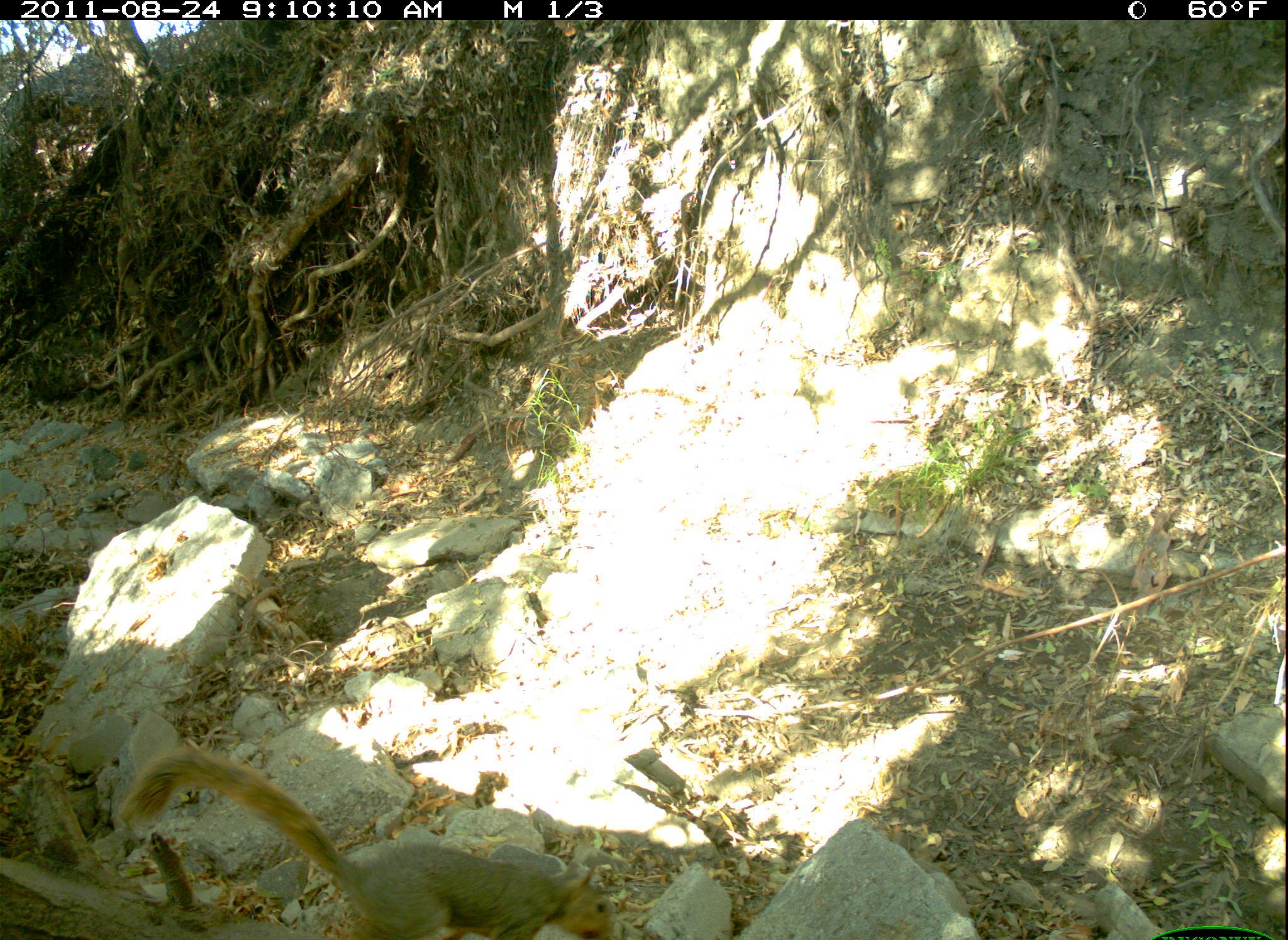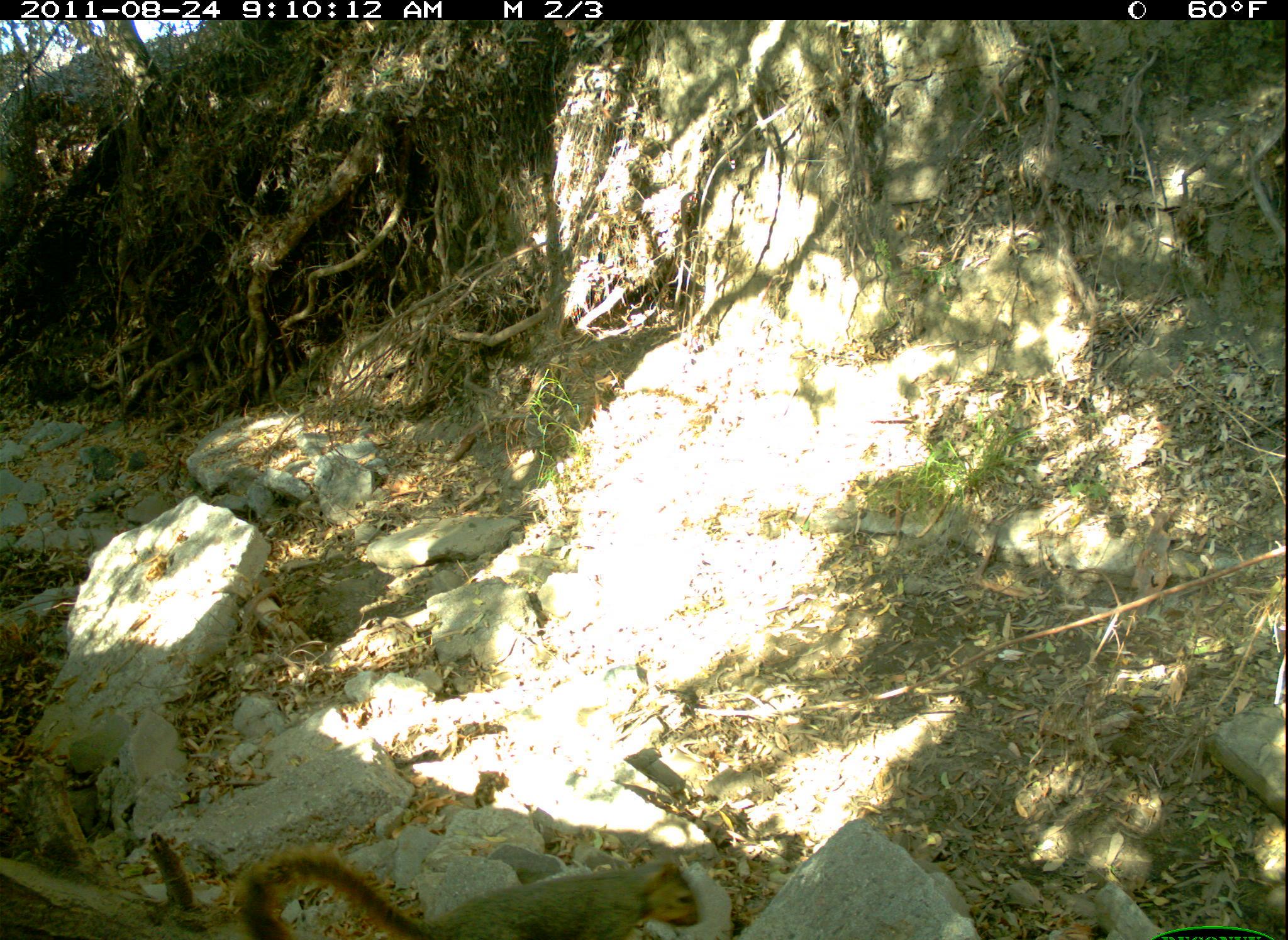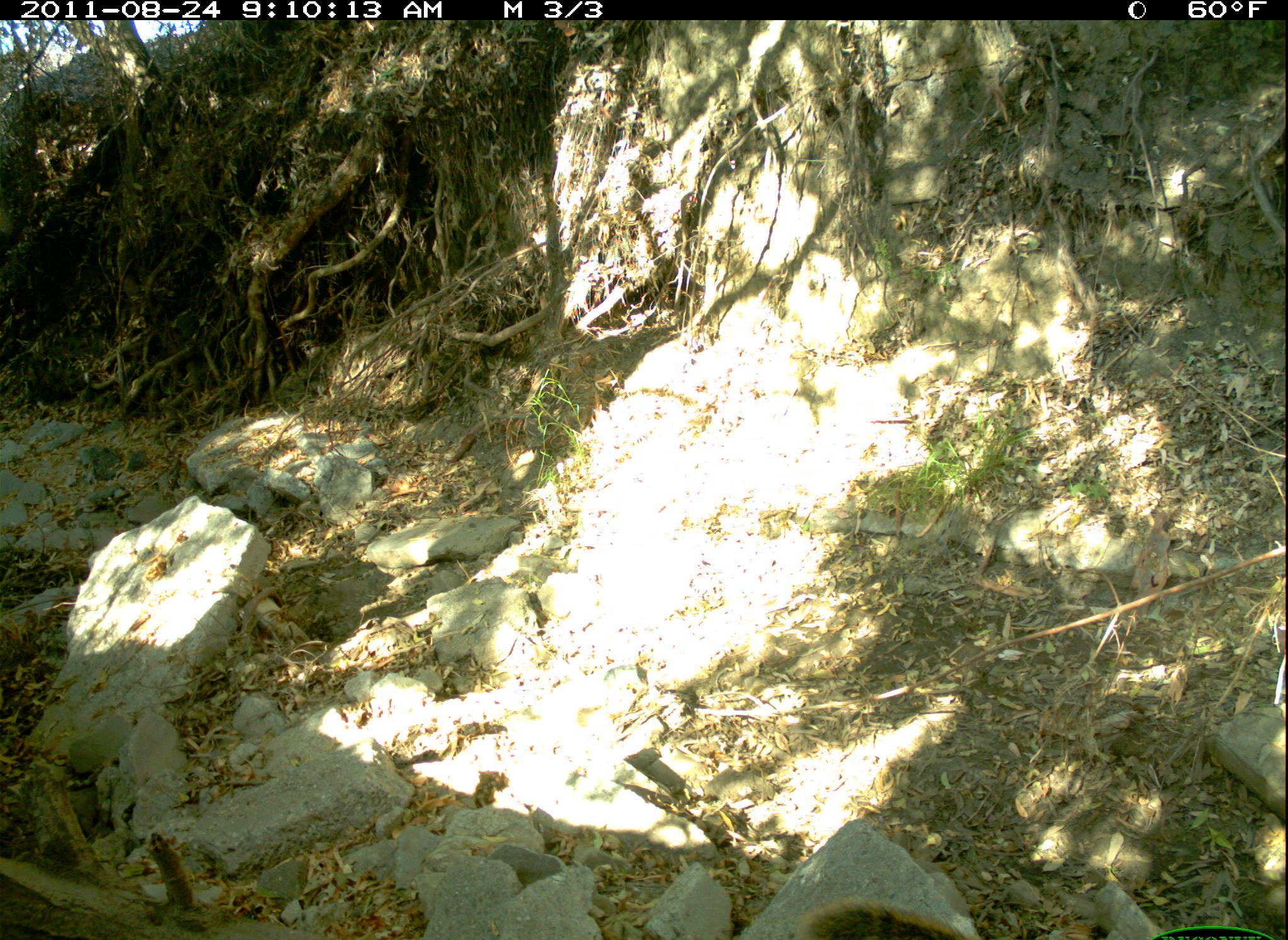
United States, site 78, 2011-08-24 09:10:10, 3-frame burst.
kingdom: Animalia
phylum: Chordata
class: Mammalia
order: Rodentia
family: Sciuridae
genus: Sciurus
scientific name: Sciurus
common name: squirrel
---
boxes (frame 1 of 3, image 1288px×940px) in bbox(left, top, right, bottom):
squirrel: bbox(97, 722, 648, 940)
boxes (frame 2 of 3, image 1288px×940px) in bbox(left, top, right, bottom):
squirrel: bbox(219, 813, 718, 940)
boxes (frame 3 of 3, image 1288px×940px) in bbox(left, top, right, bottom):
squirrel: bbox(795, 884, 1009, 940)